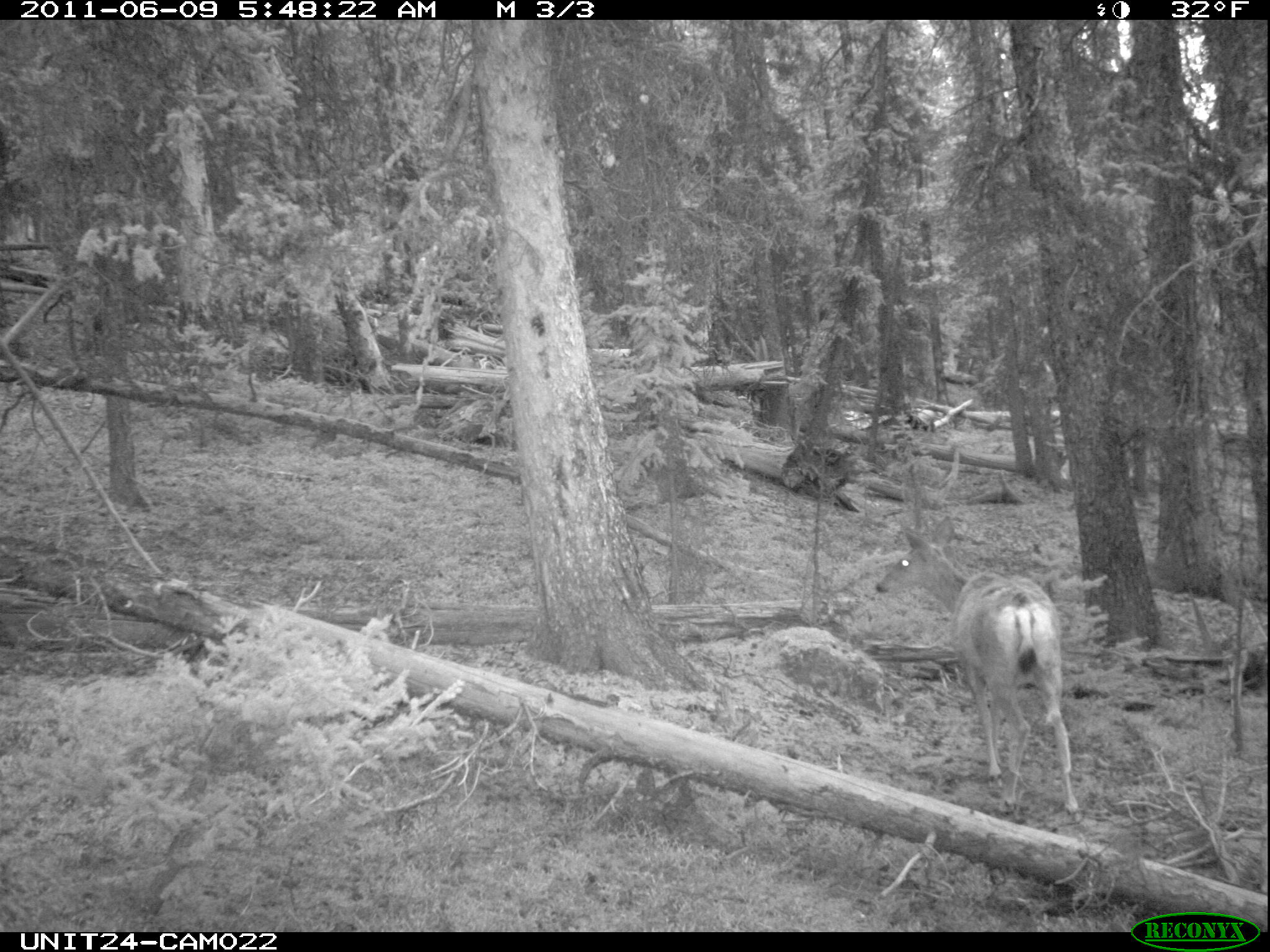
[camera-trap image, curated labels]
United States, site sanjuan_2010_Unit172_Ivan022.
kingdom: Animalia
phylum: Chordata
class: Mammalia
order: Artiodactyla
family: Cervidae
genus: Odocoileus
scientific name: Odocoileus hemionus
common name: mule deer